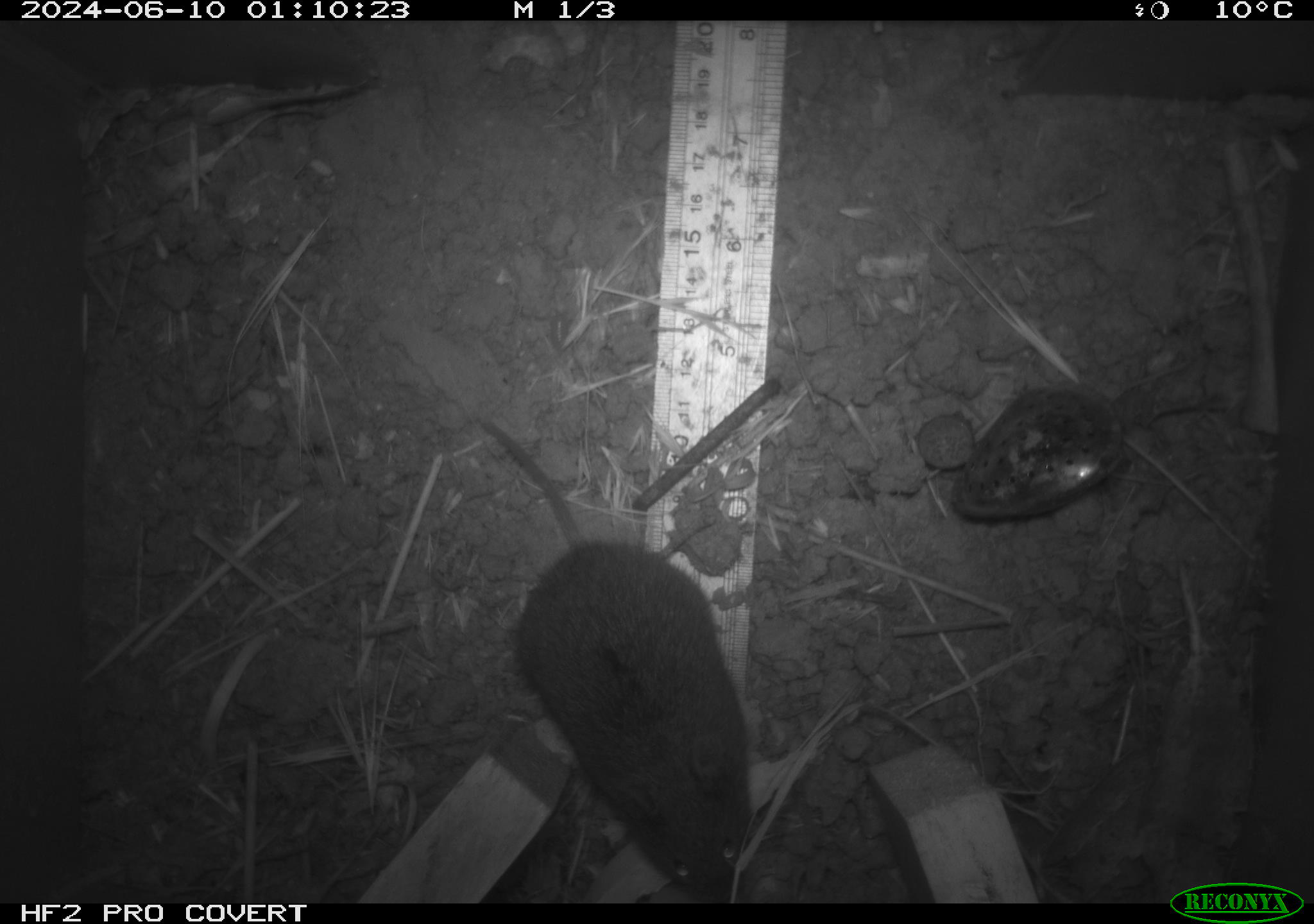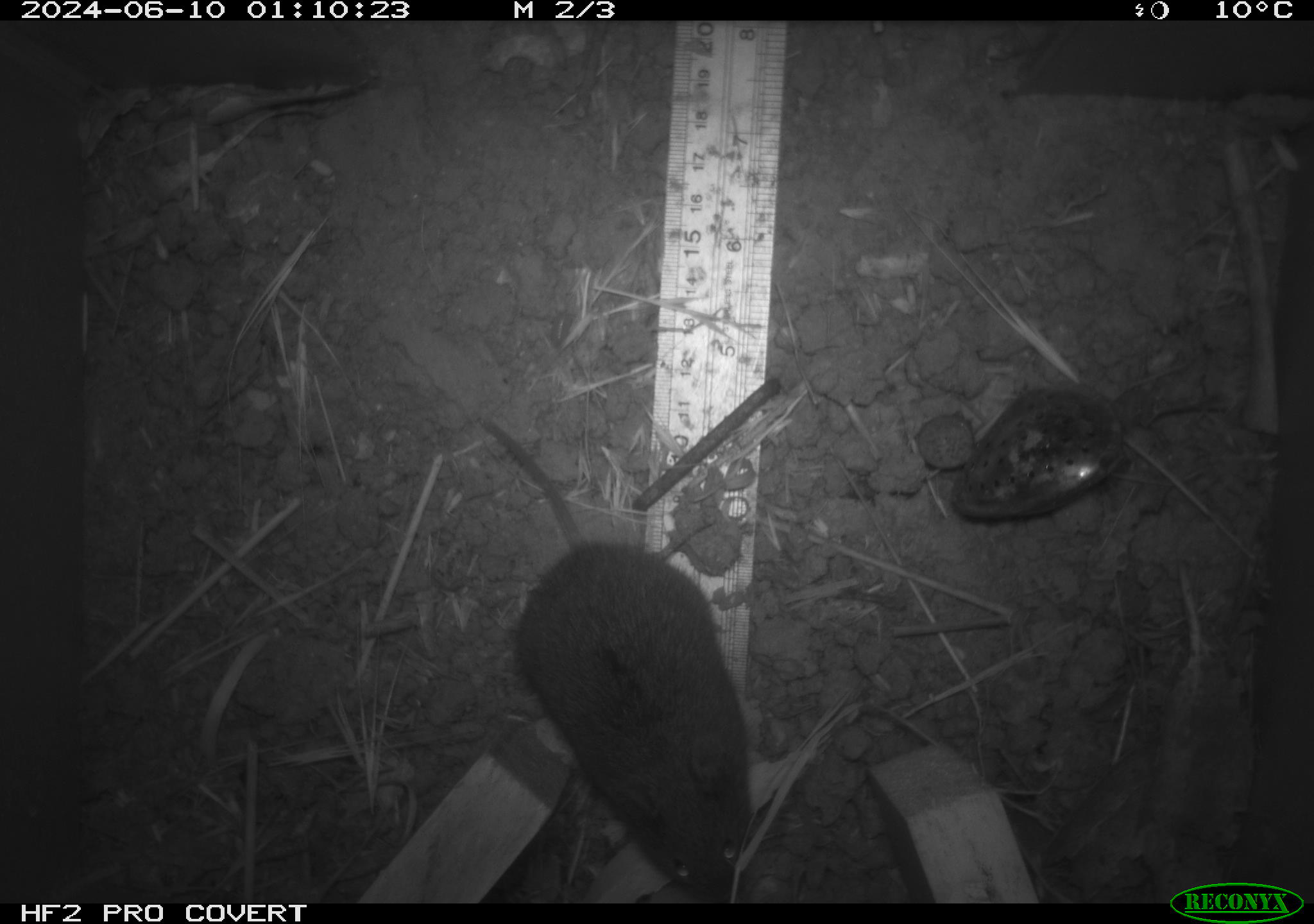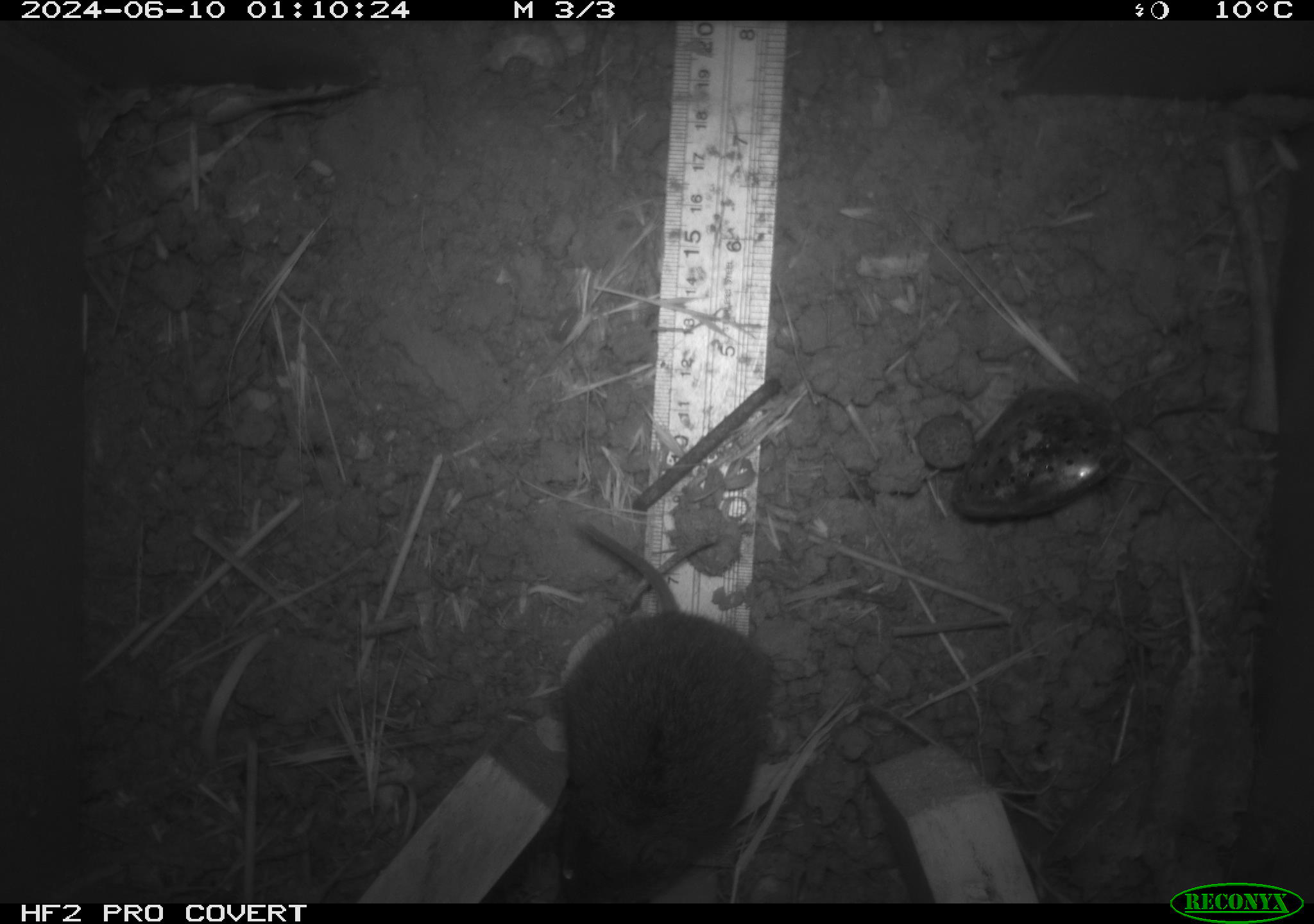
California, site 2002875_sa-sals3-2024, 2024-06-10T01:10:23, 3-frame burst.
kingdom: Animalia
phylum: Chordata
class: Mammalia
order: Rodentia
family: Cricetidae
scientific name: Arvicolinae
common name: voles, lemmings, and muskrats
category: arvicolinae subfamily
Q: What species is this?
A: Arvicolinae subfamily (voles, lemmings, and muskrats) (Arvicolinae).